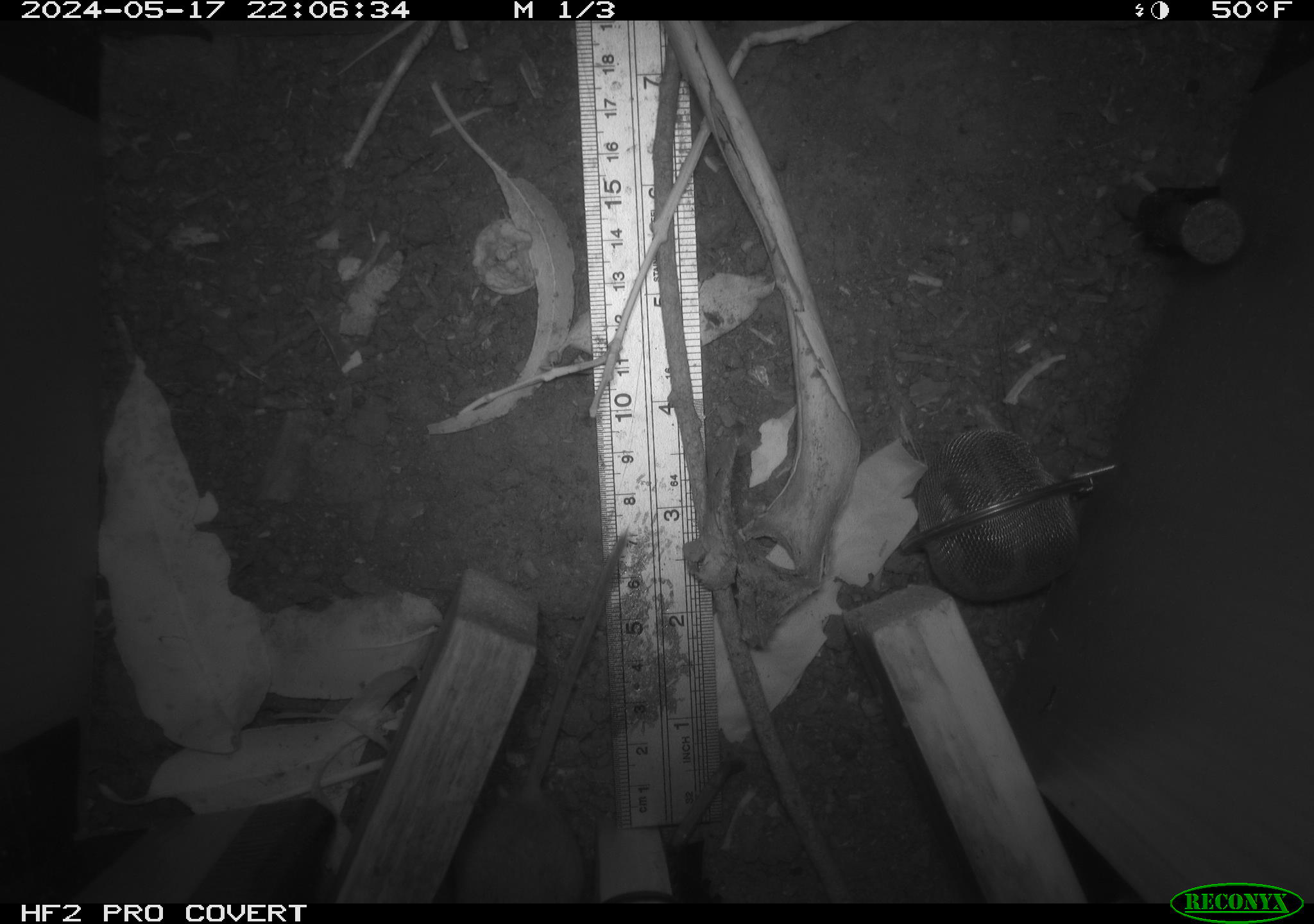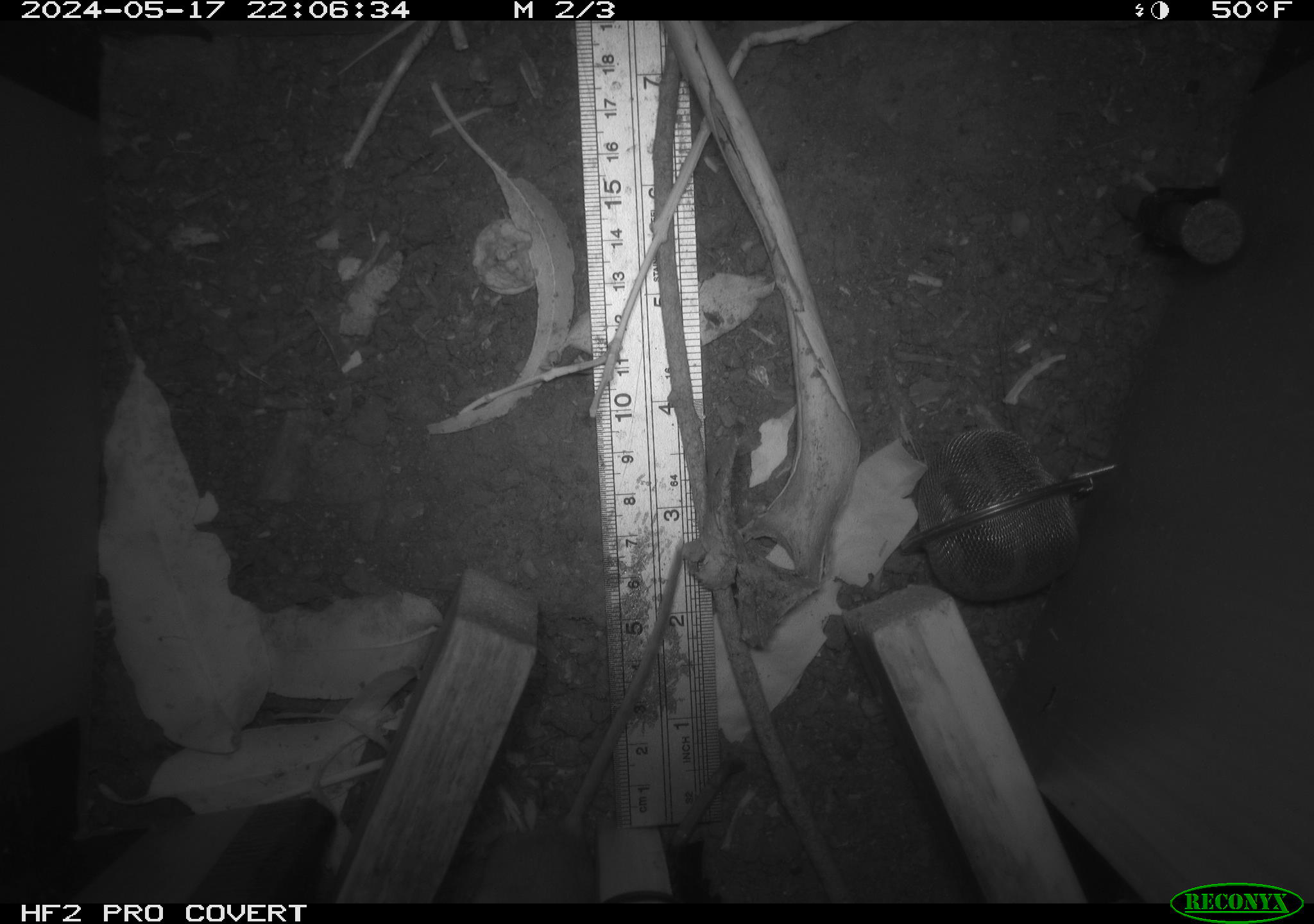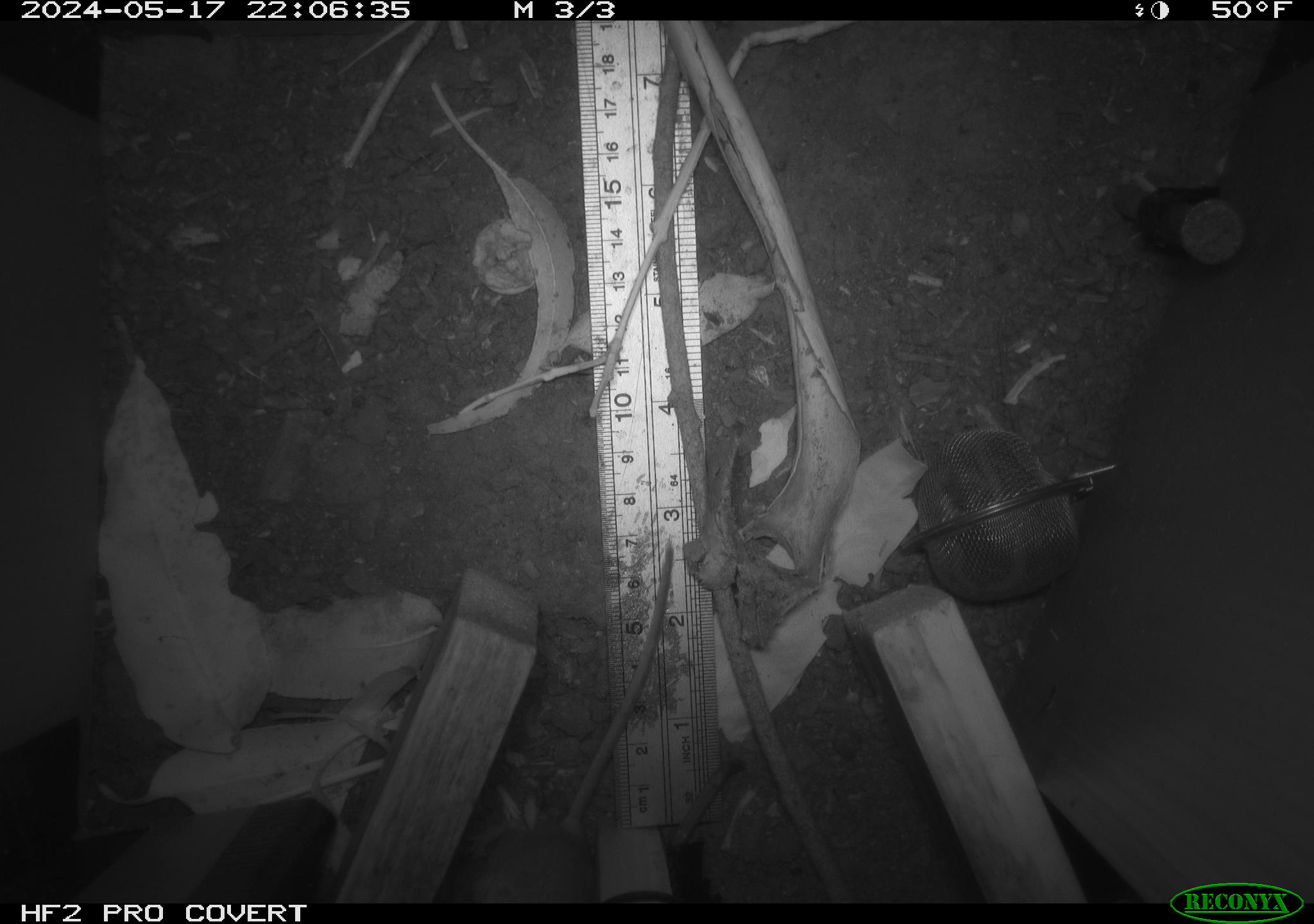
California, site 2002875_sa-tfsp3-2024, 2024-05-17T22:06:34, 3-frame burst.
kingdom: Animalia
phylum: Chordata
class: Mammalia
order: Rodentia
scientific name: Rodentia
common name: rodent